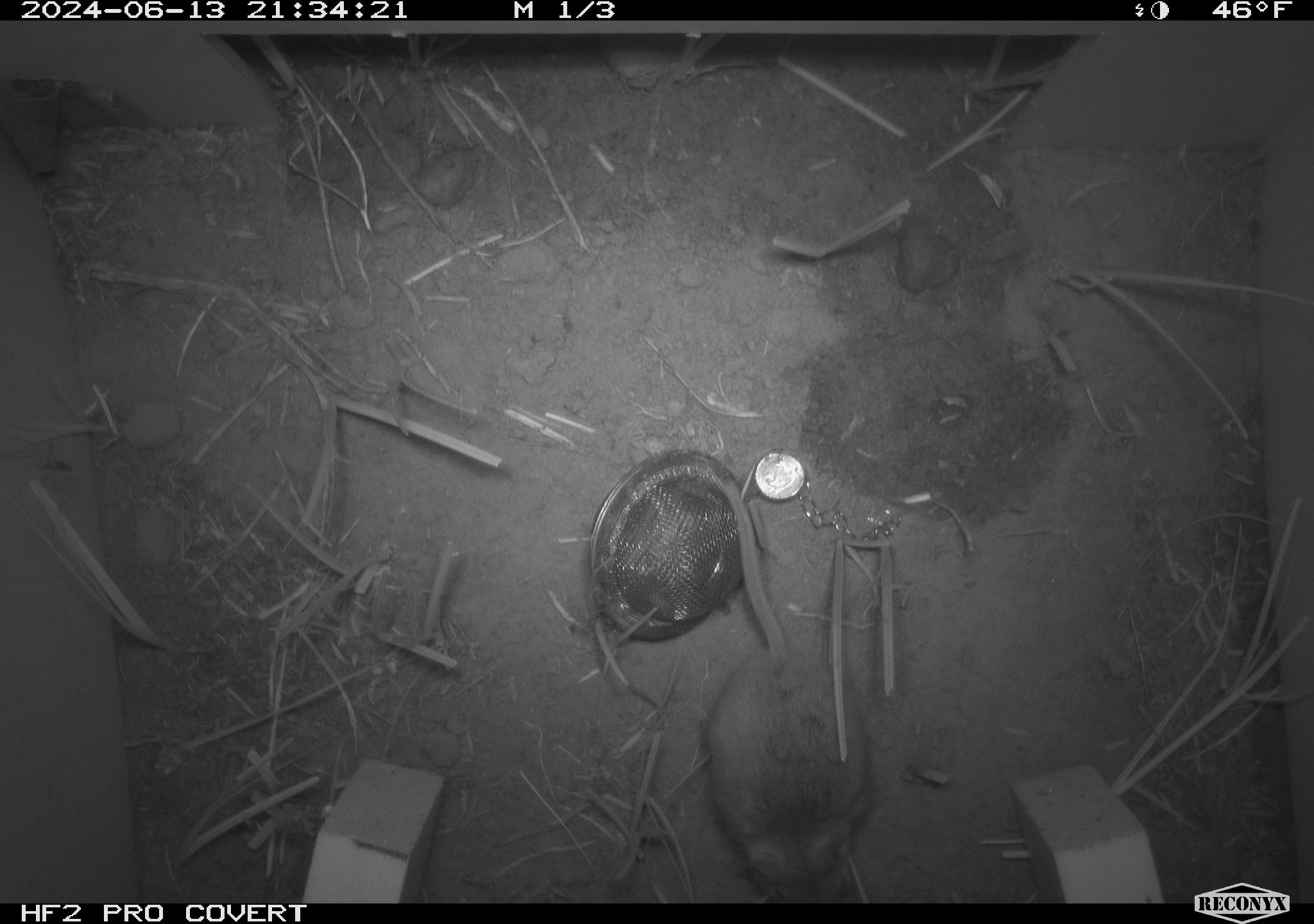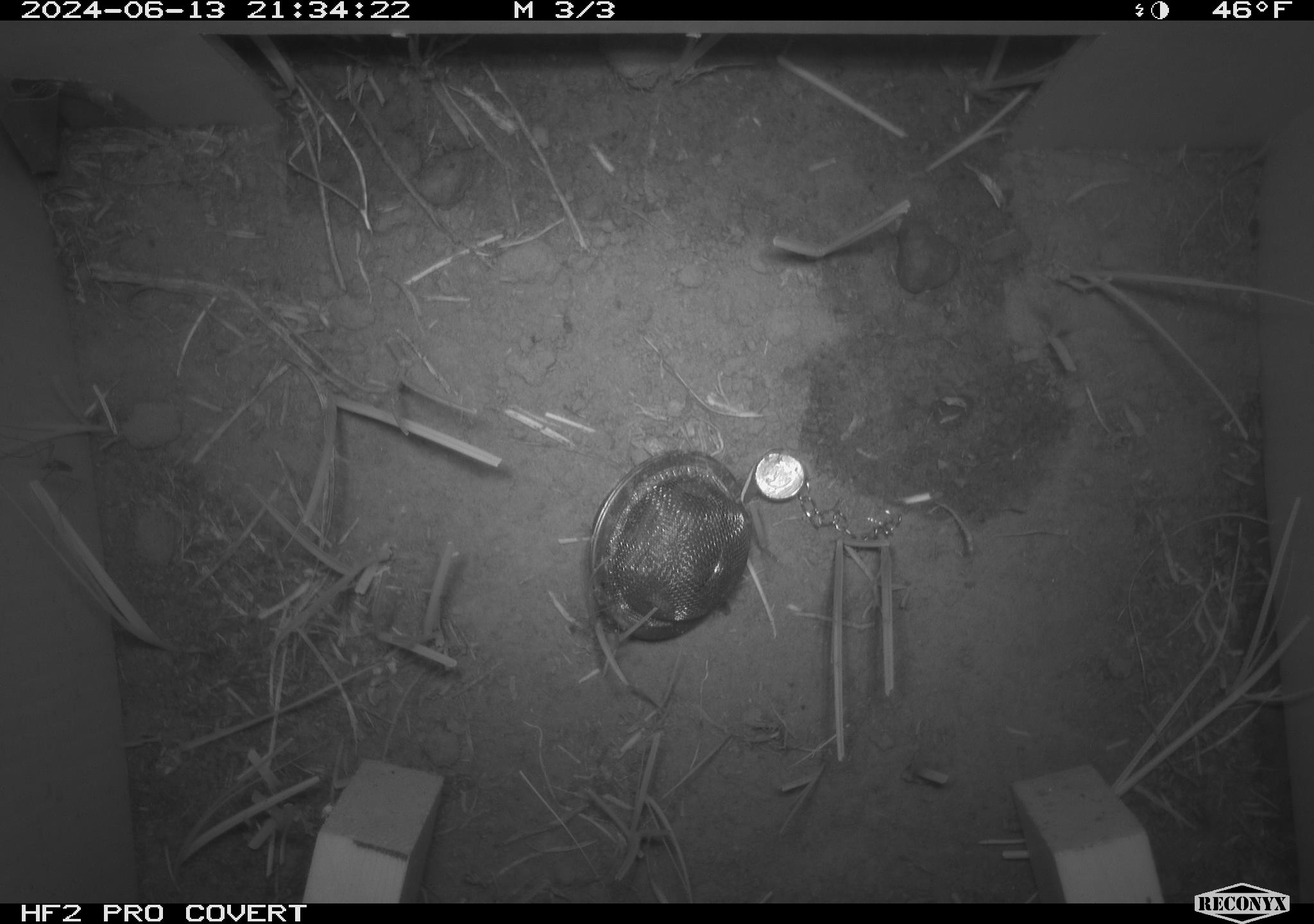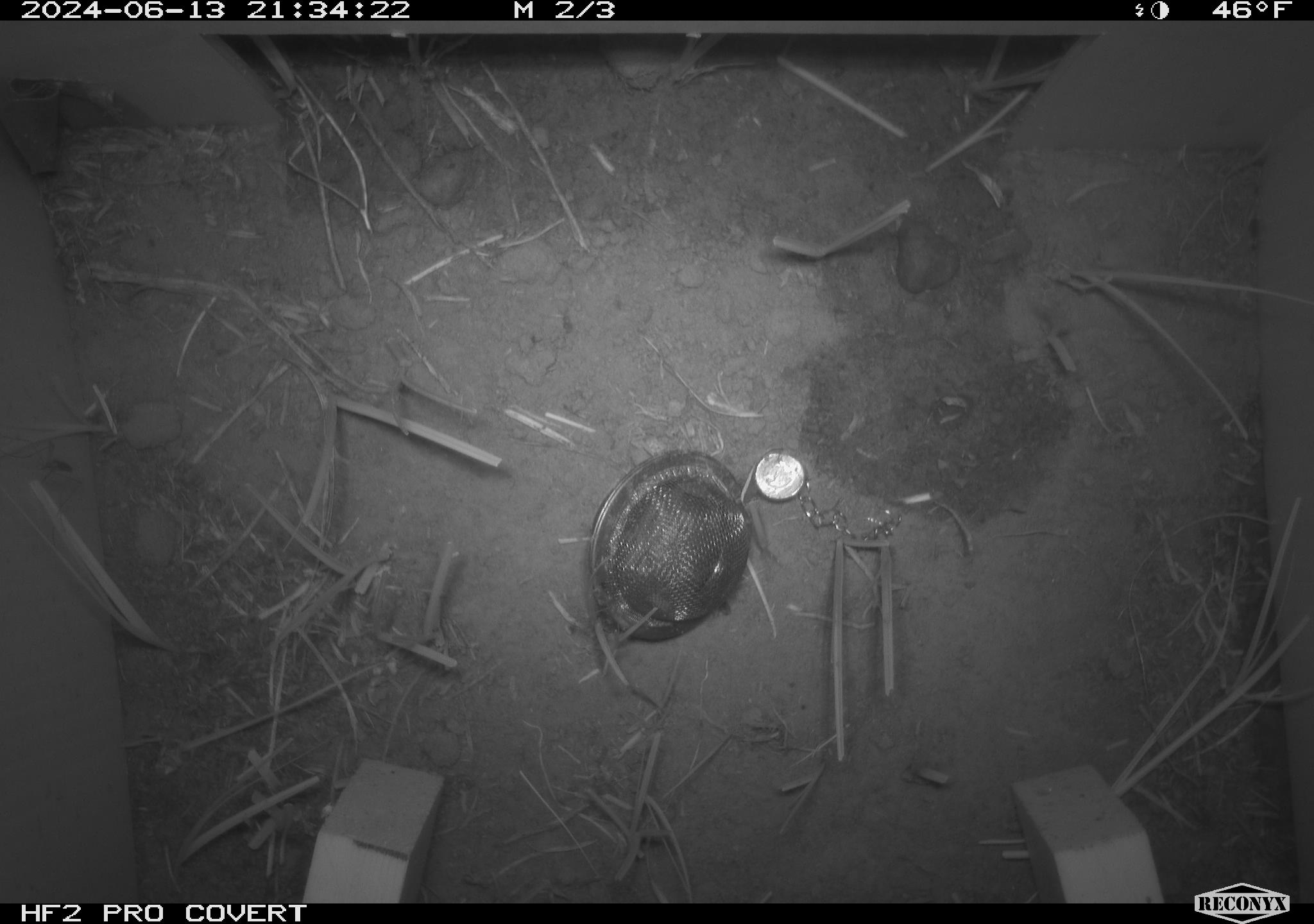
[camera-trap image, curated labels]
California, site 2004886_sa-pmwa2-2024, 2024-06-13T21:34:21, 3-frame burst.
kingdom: Animalia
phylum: Chordata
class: Mammalia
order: Rodentia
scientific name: Rodentia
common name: mouse species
Mouse species (Rodentia).